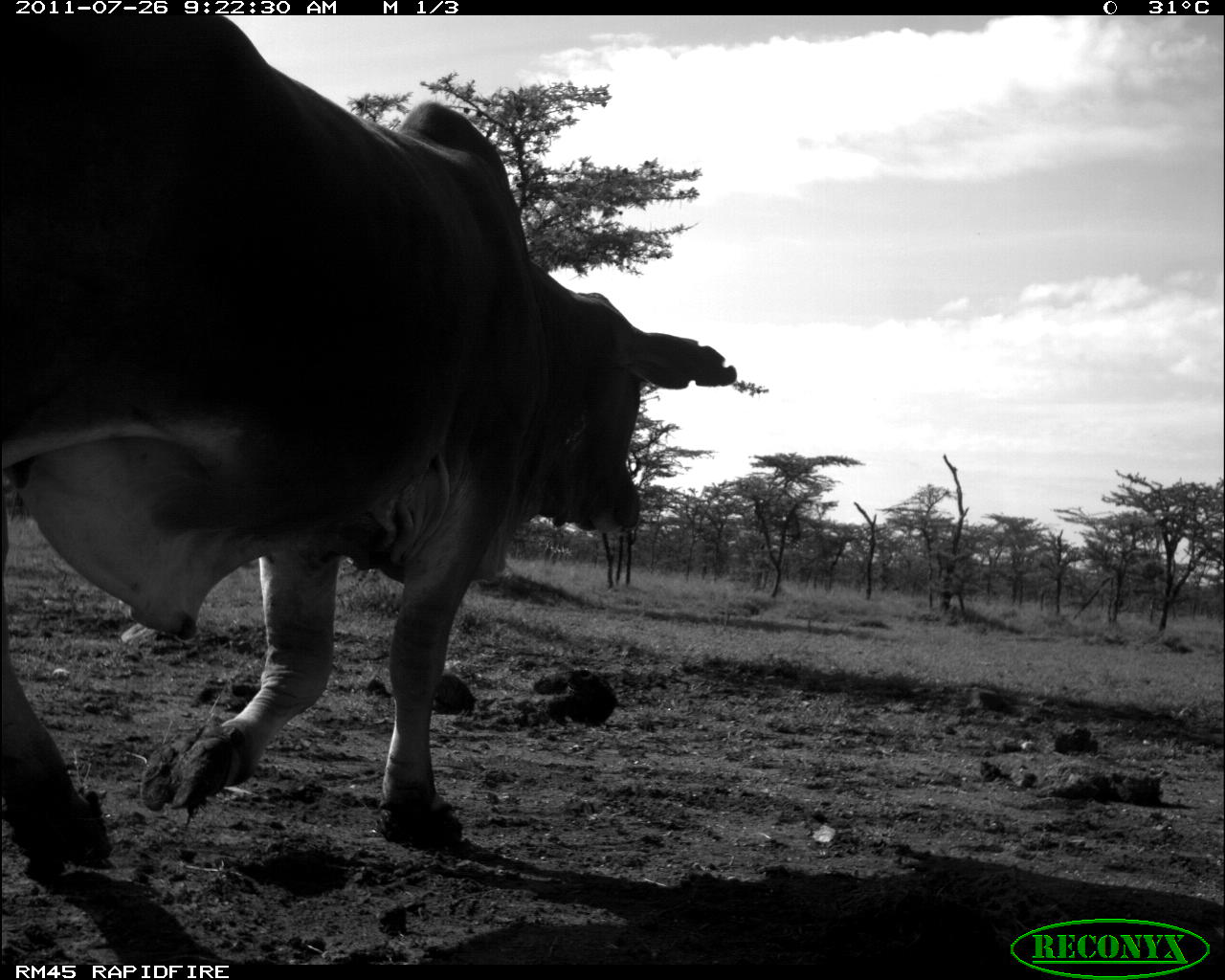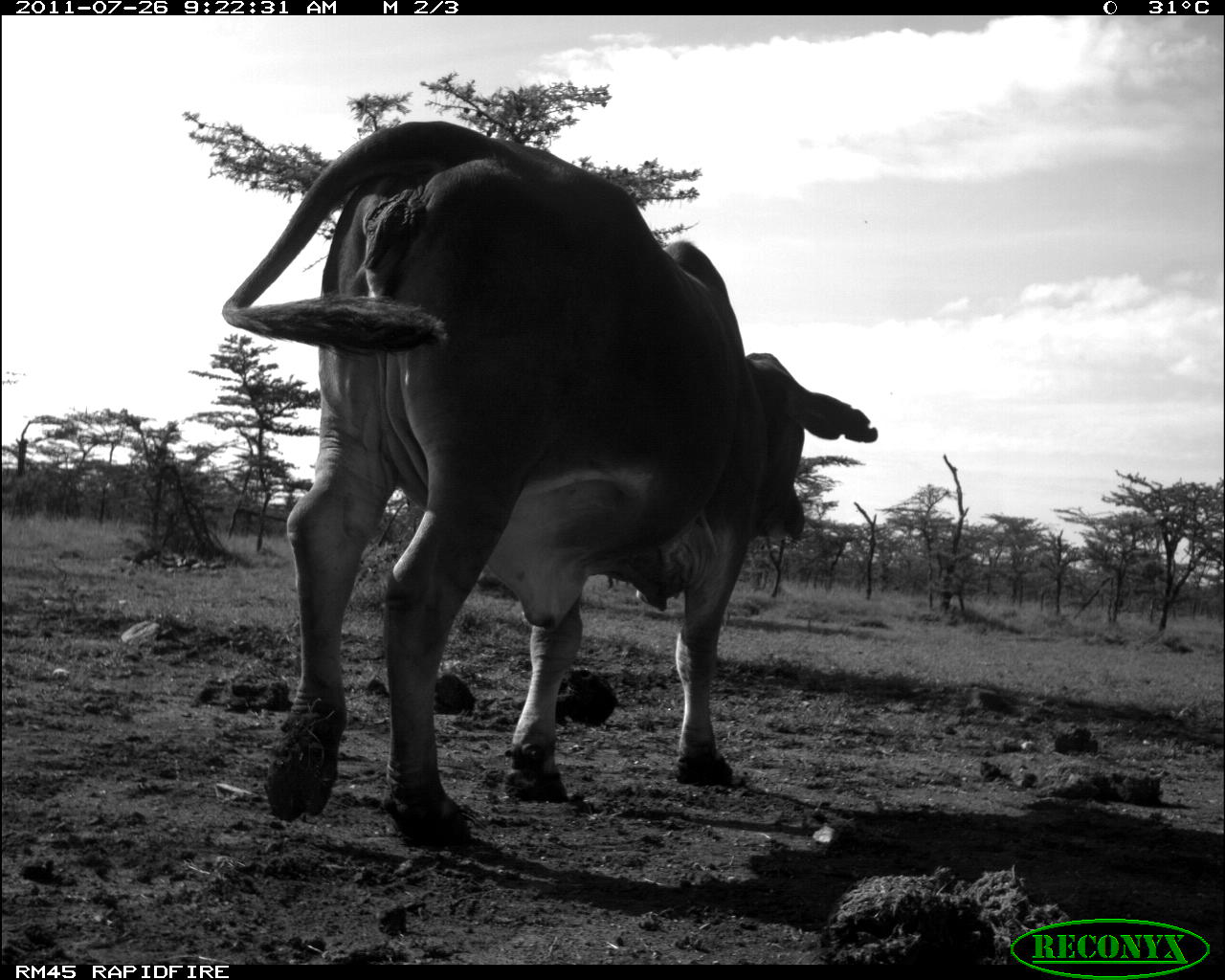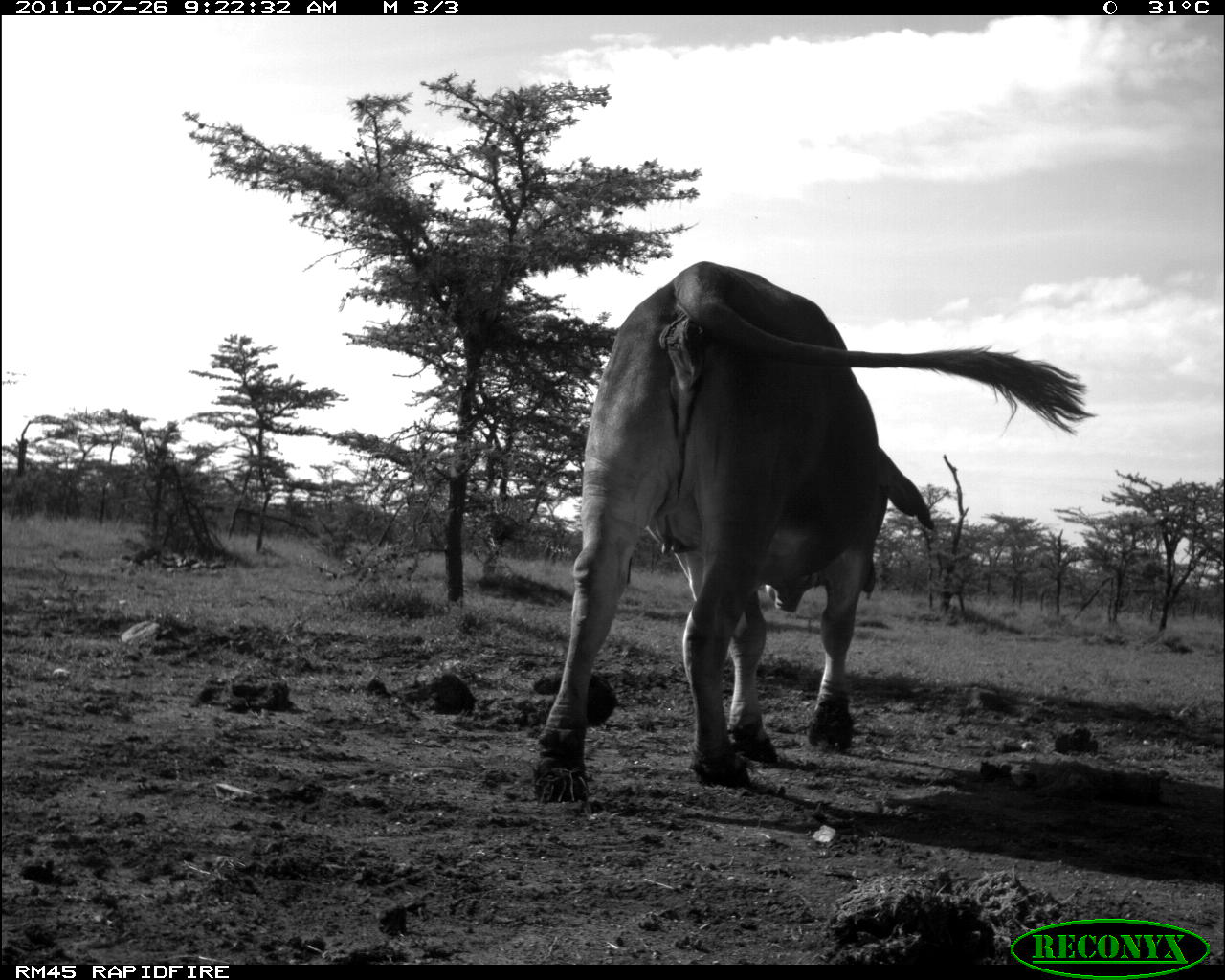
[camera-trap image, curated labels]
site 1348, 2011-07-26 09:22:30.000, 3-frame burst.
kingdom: Animalia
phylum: Chordata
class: Mammalia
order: Artiodactyla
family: Bovidae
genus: Bos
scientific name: Bos taurus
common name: domestic cattle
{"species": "Bos taurus (domestic cattle)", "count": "1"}